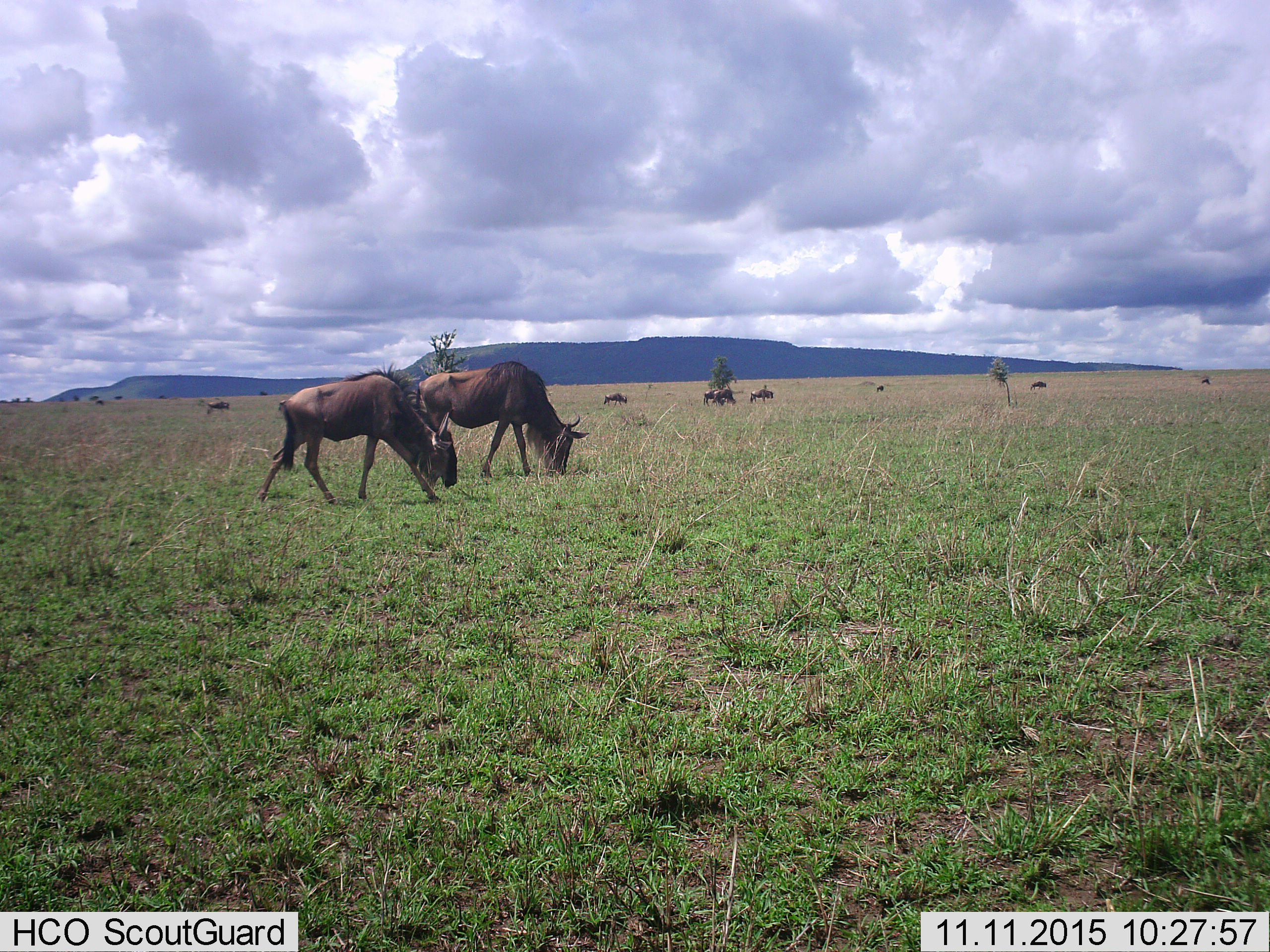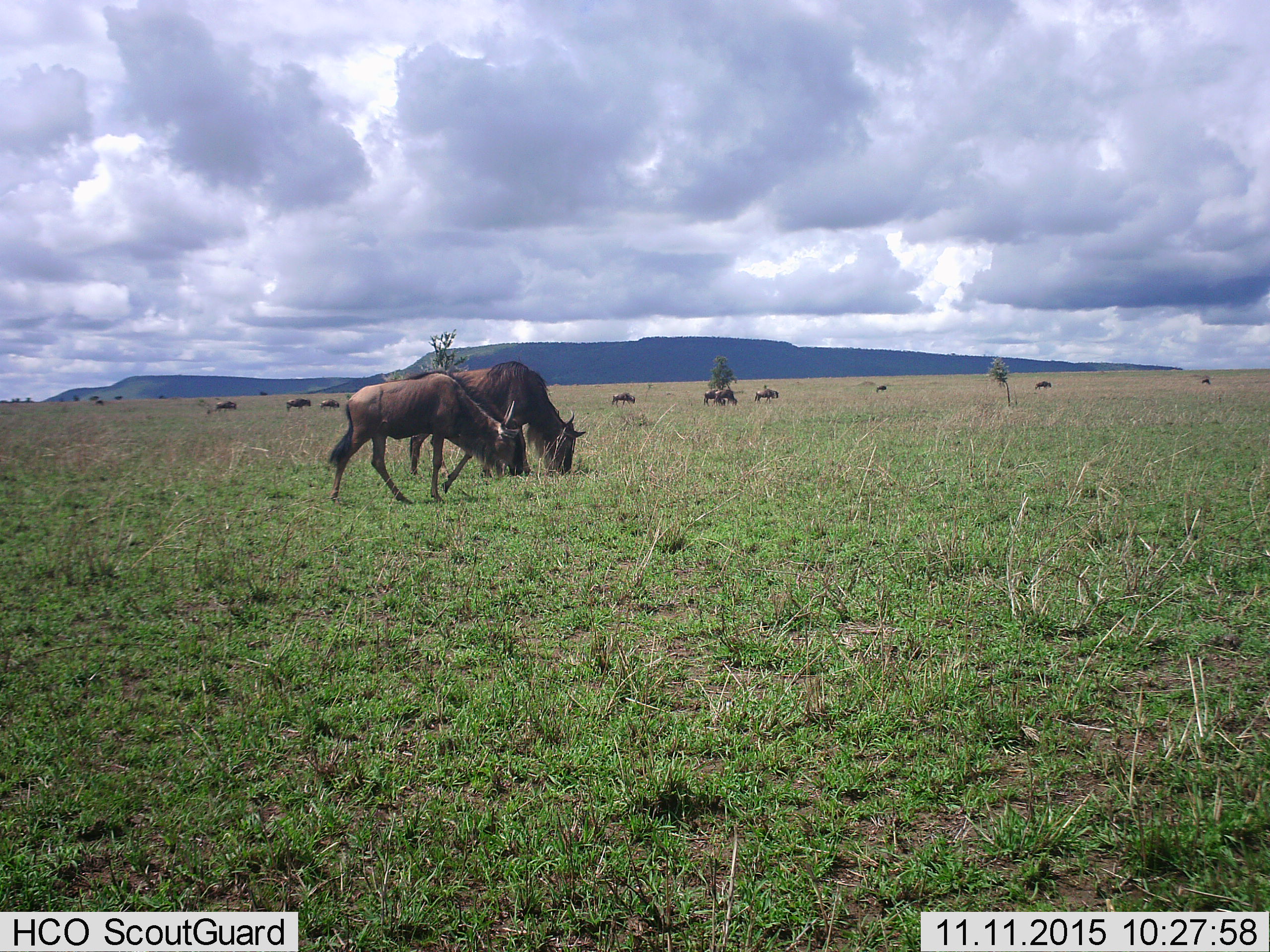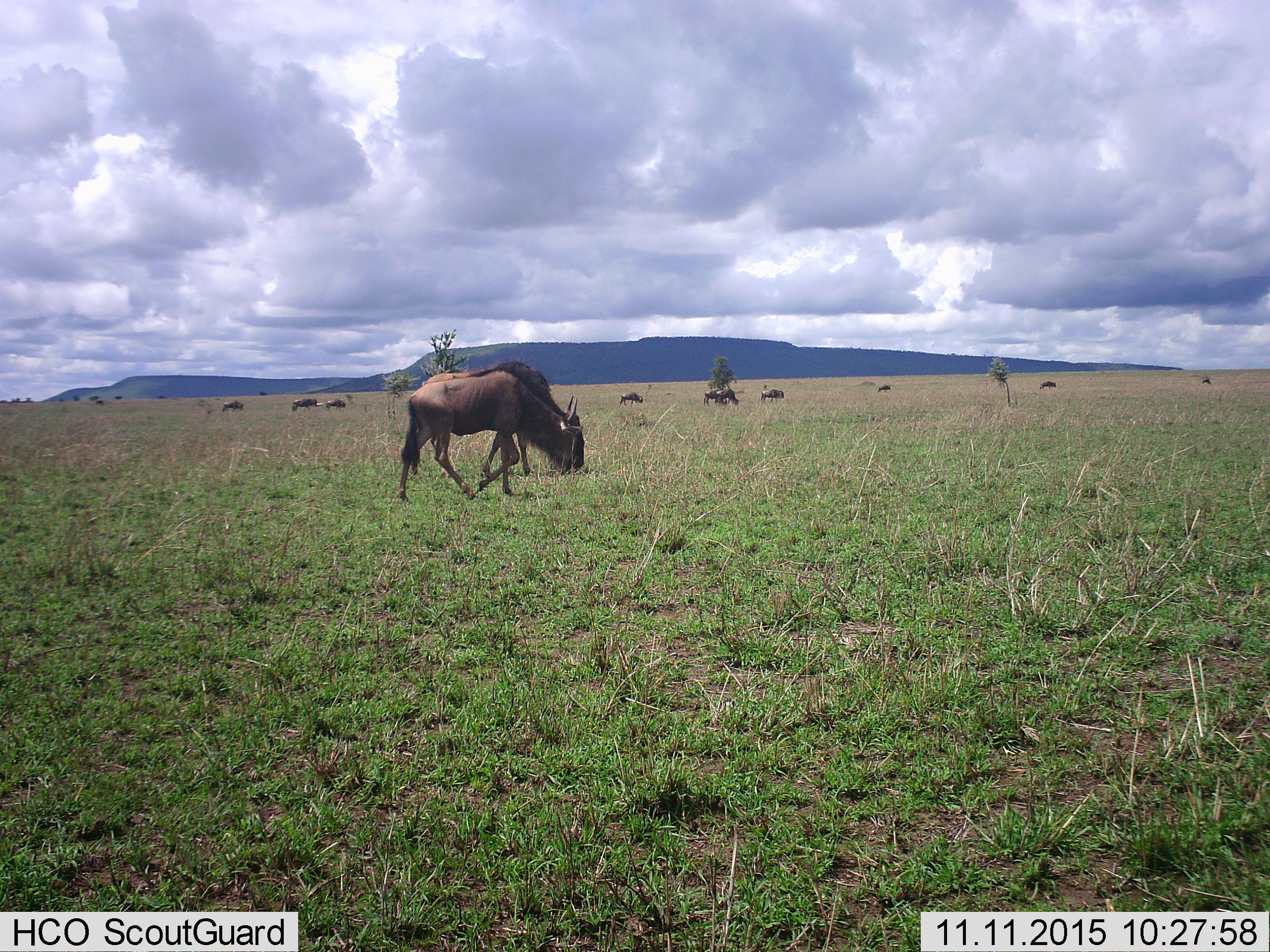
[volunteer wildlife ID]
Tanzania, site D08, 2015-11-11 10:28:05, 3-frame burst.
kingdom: Animalia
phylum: Chordata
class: Mammalia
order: Artiodactyla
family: Bovidae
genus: Connochaetes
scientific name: Connochaetes taurinus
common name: blue wildebeest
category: wildebeest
Wildebeest (blue wildebeest) (Connochaetes taurinus), count 11-50. Behavior (volunteer vote fractions): standing 28%, resting 6%, moving 72%, interacting 6%. Young present (vote fraction): 11%. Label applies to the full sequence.